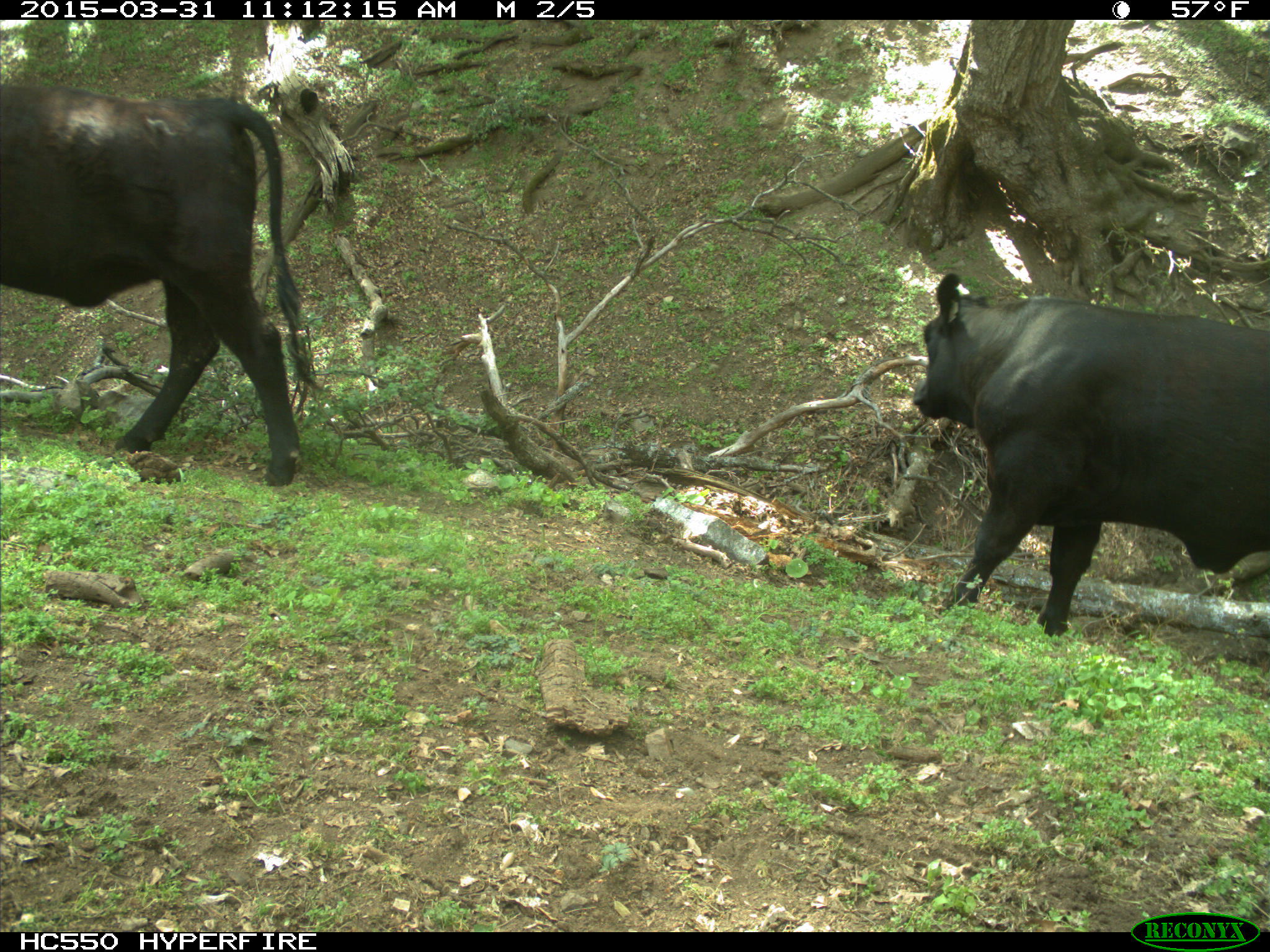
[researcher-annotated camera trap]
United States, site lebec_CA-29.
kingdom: Animalia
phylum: Chordata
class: Mammalia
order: Artiodactyla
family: Bovidae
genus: Bos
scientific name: Bos taurus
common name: domestic cow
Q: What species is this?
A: Bos taurus (domestic cow).